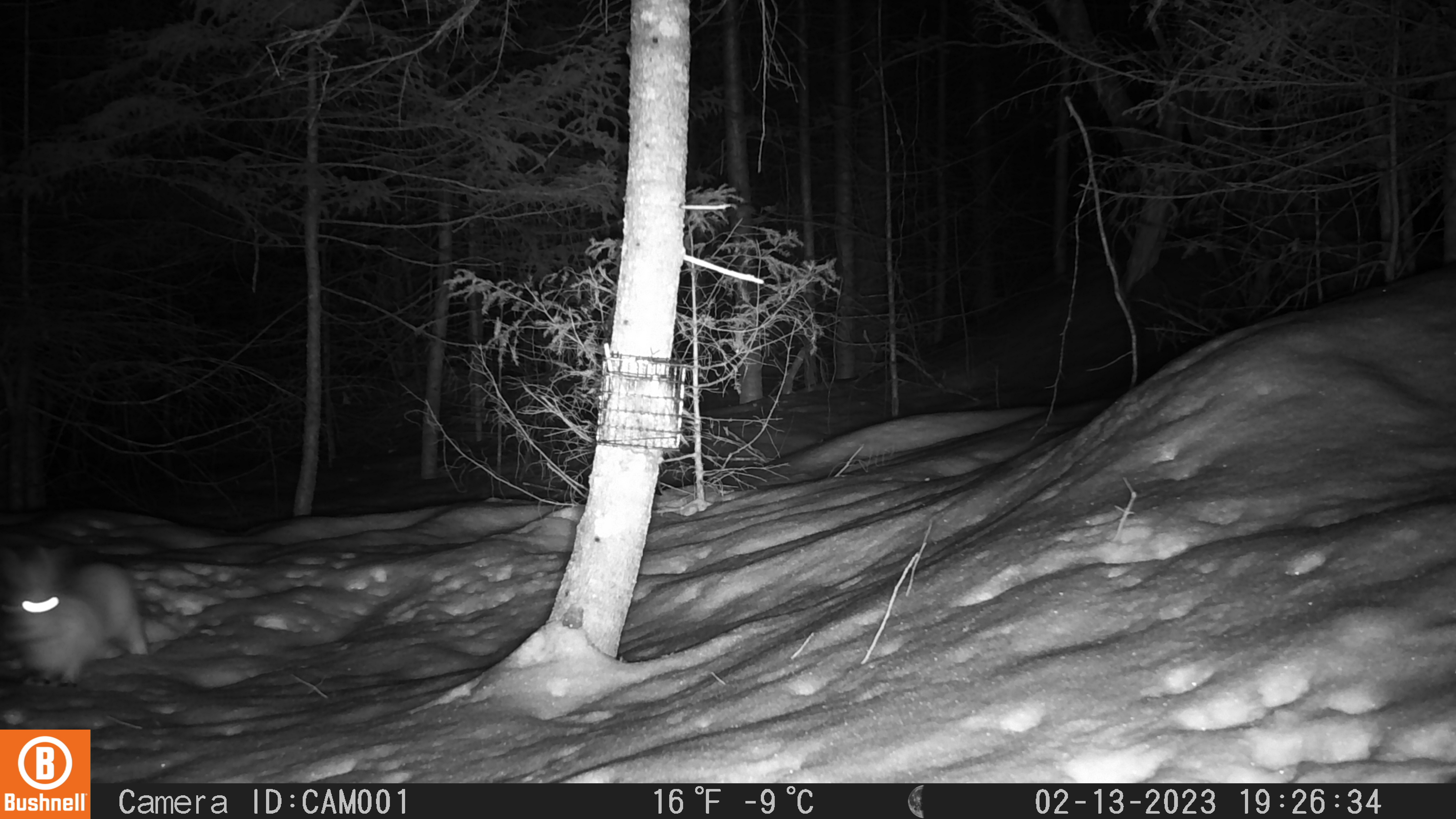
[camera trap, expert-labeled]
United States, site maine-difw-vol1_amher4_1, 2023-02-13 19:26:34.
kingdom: Animalia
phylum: Chordata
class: Mammalia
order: Lagomorpha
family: Leporidae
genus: Lepus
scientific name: Lepus americanus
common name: snowshoe hare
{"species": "snowshoe hare (Lepus americanus)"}